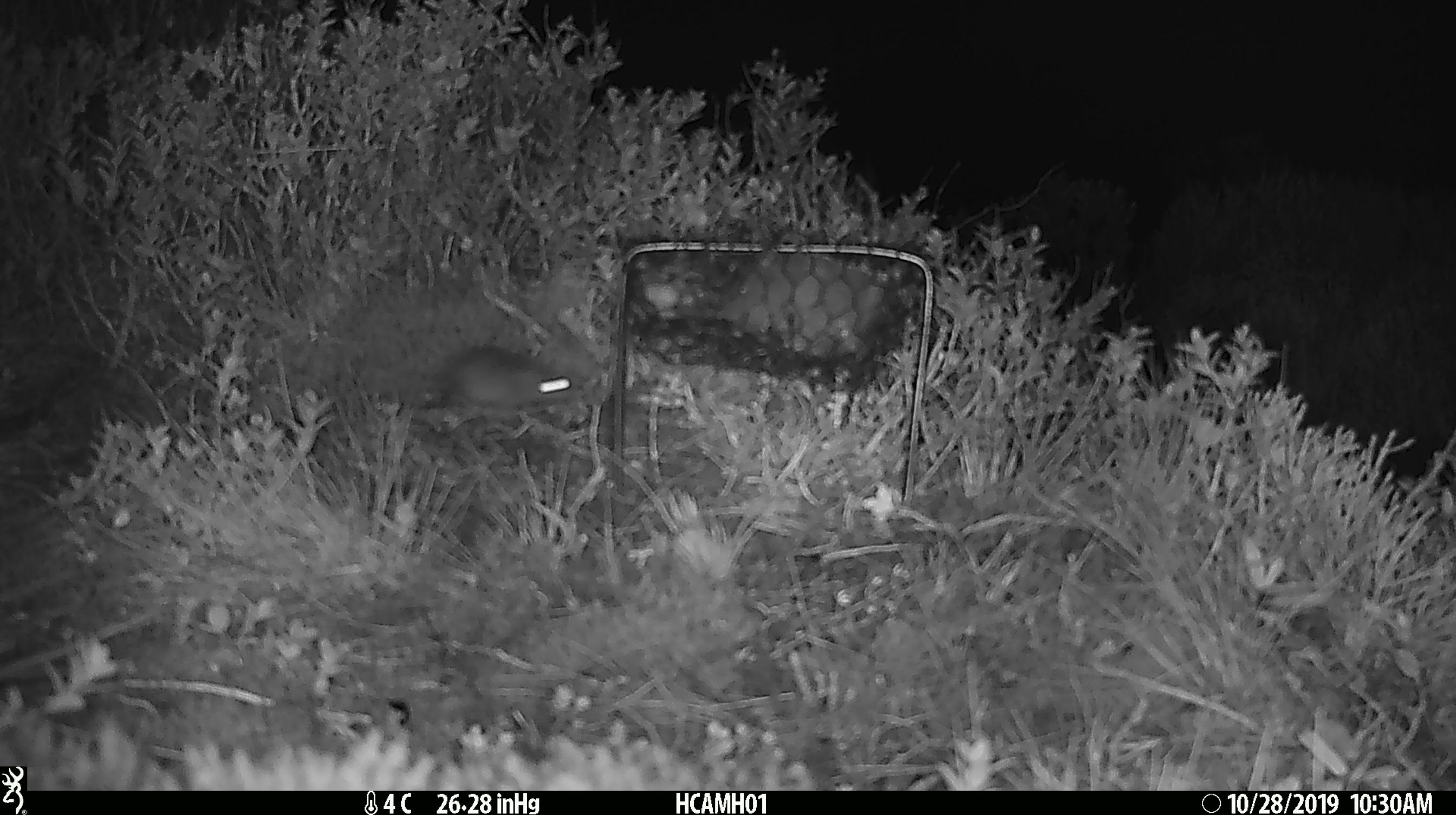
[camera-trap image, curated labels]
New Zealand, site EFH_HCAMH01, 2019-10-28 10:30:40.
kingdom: Animalia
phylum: Chordata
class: Mammalia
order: Rodentia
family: Muridae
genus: Mus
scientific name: Mus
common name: mouse